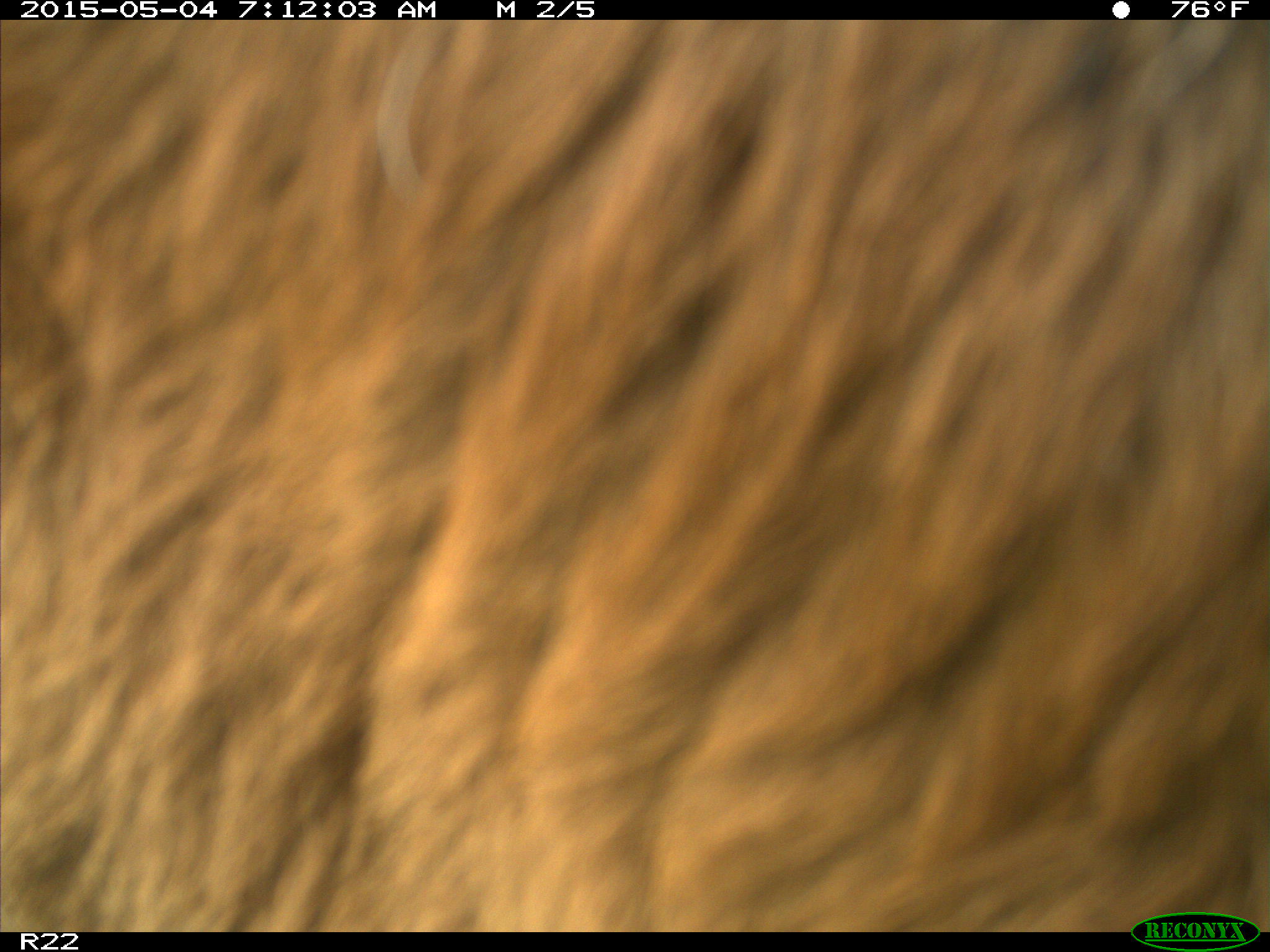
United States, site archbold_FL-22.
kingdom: Animalia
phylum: Chordata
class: Mammalia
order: Artiodactyla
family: Bovidae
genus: Bos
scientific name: Bos taurus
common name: domestic cow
Bos taurus (domestic cow).